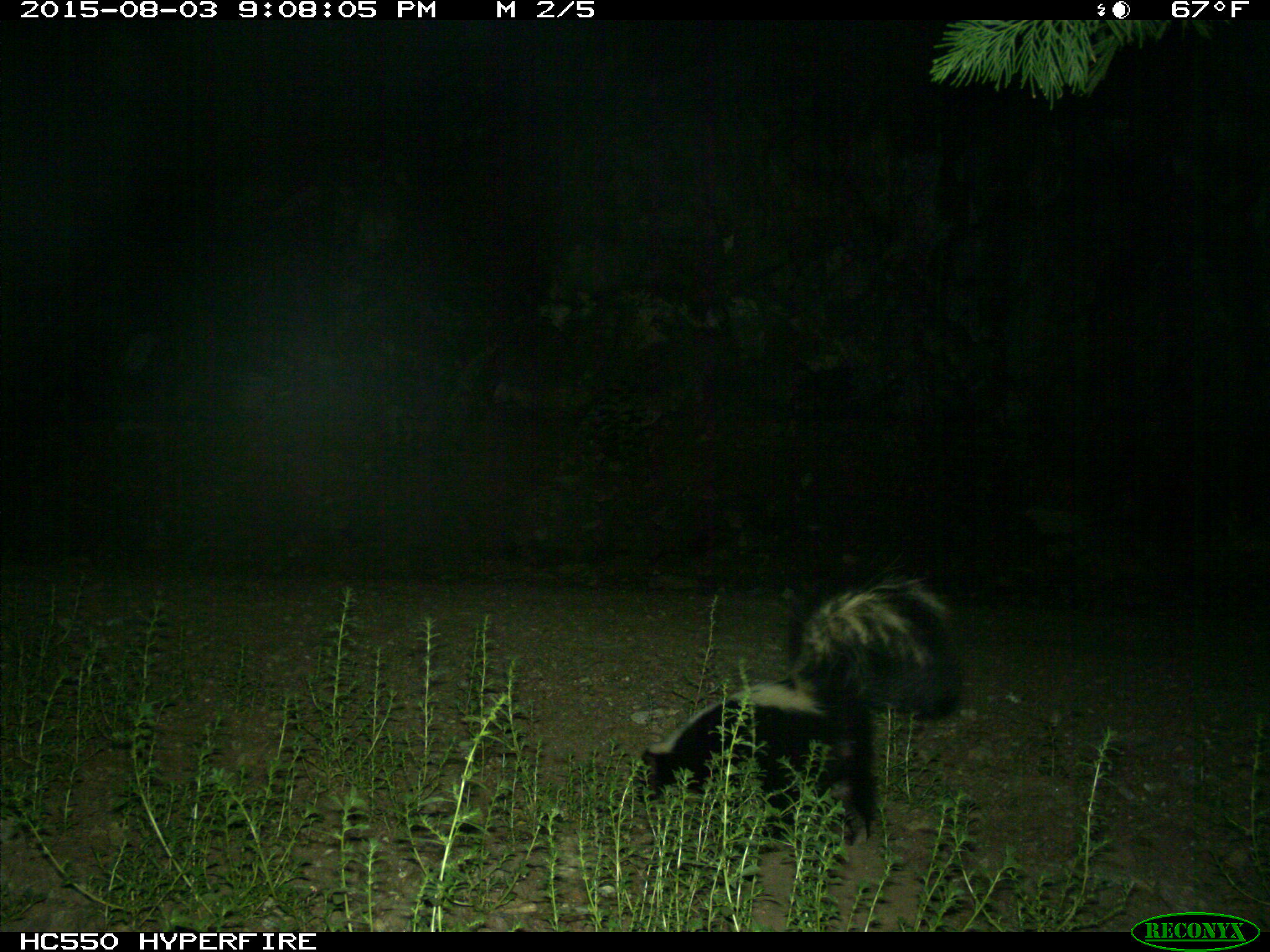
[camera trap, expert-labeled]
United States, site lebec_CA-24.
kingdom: Animalia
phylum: Chordata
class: Mammalia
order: Carnivora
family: Mephitidae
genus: Mephitis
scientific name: Mephitis mephitis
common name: striped skunk